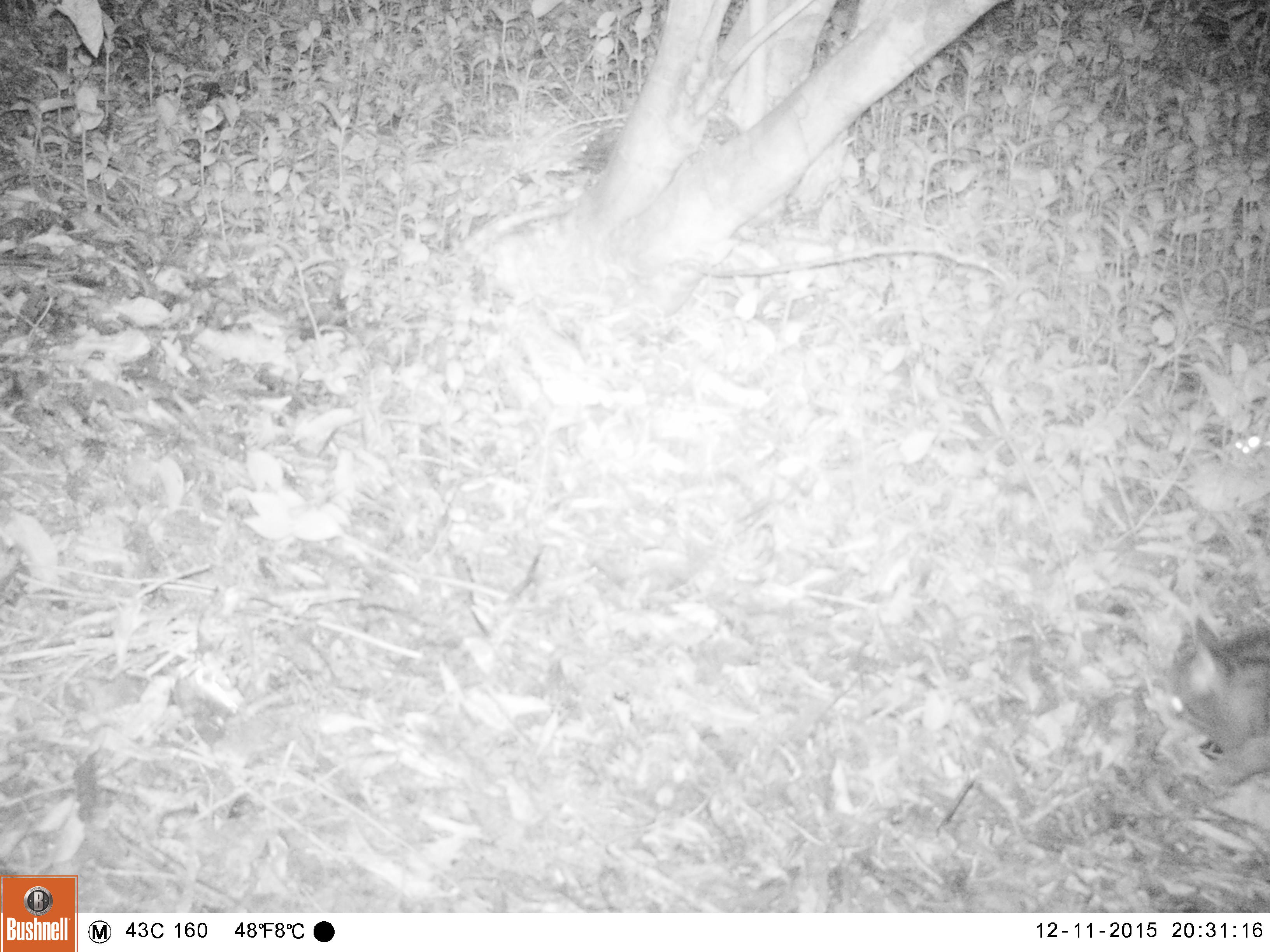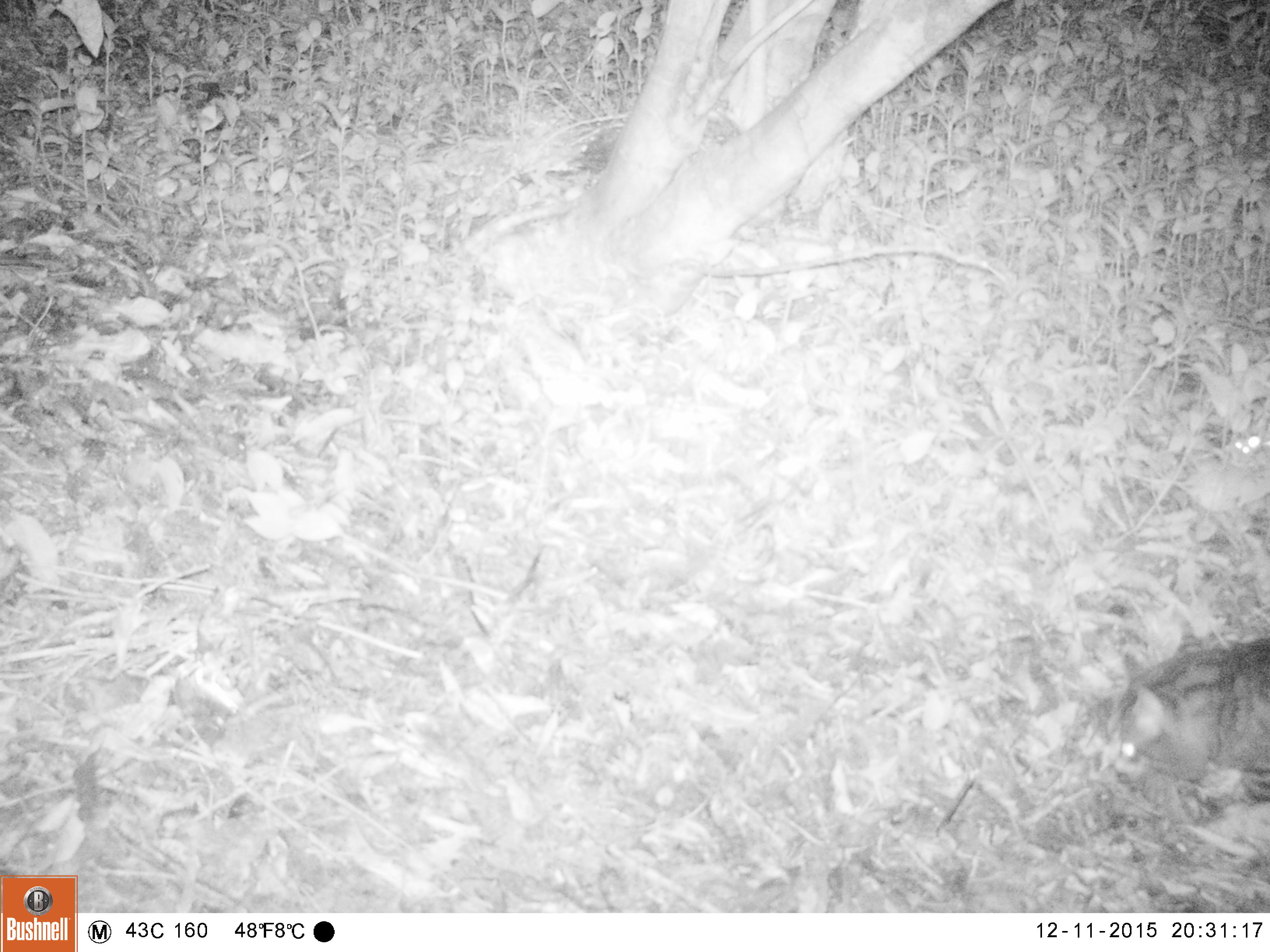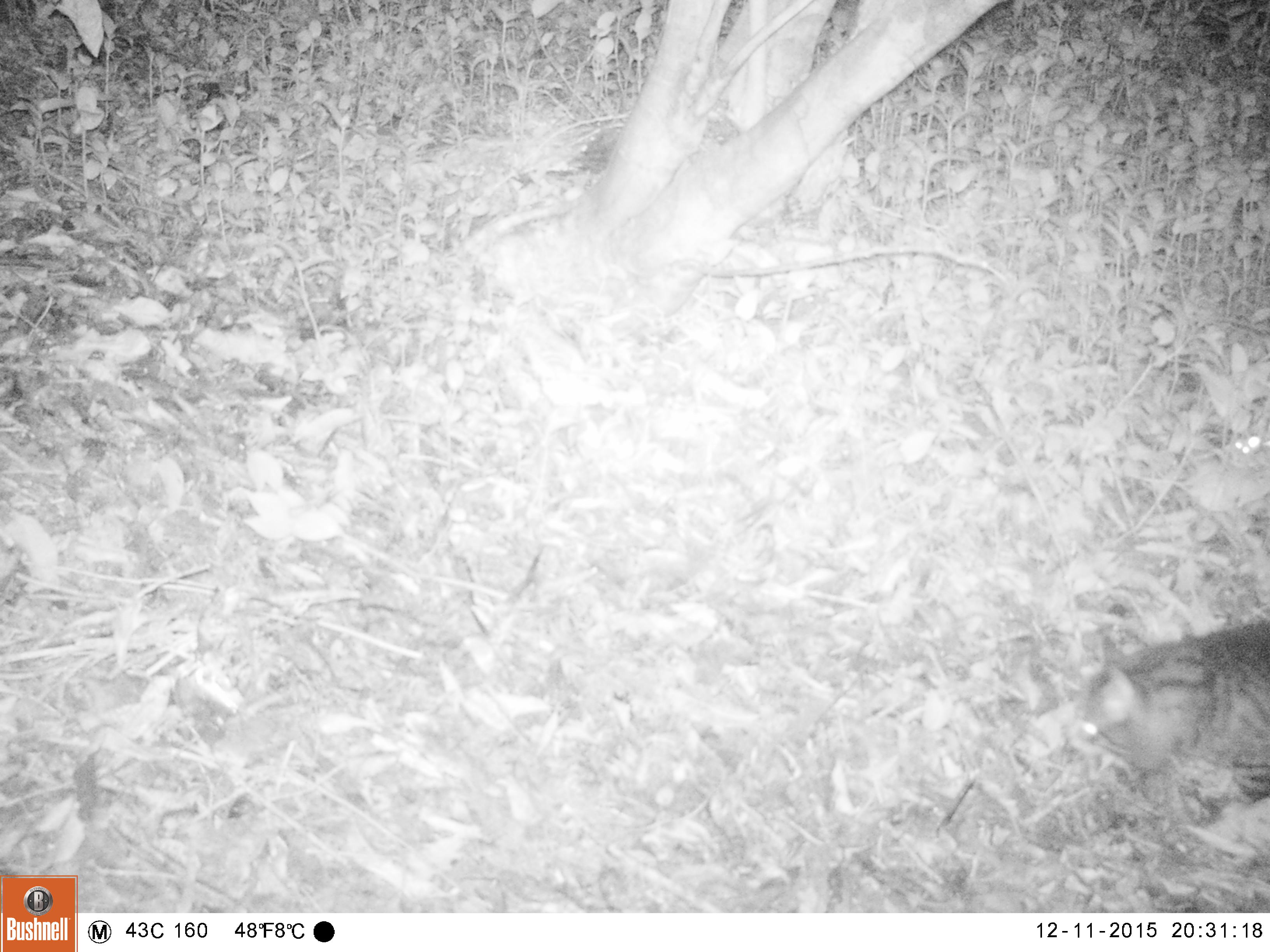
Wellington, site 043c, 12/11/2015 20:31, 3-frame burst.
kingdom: Animalia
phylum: Chordata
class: Mammalia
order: Carnivora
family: Felidae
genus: Felis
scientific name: Felis catus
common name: cat